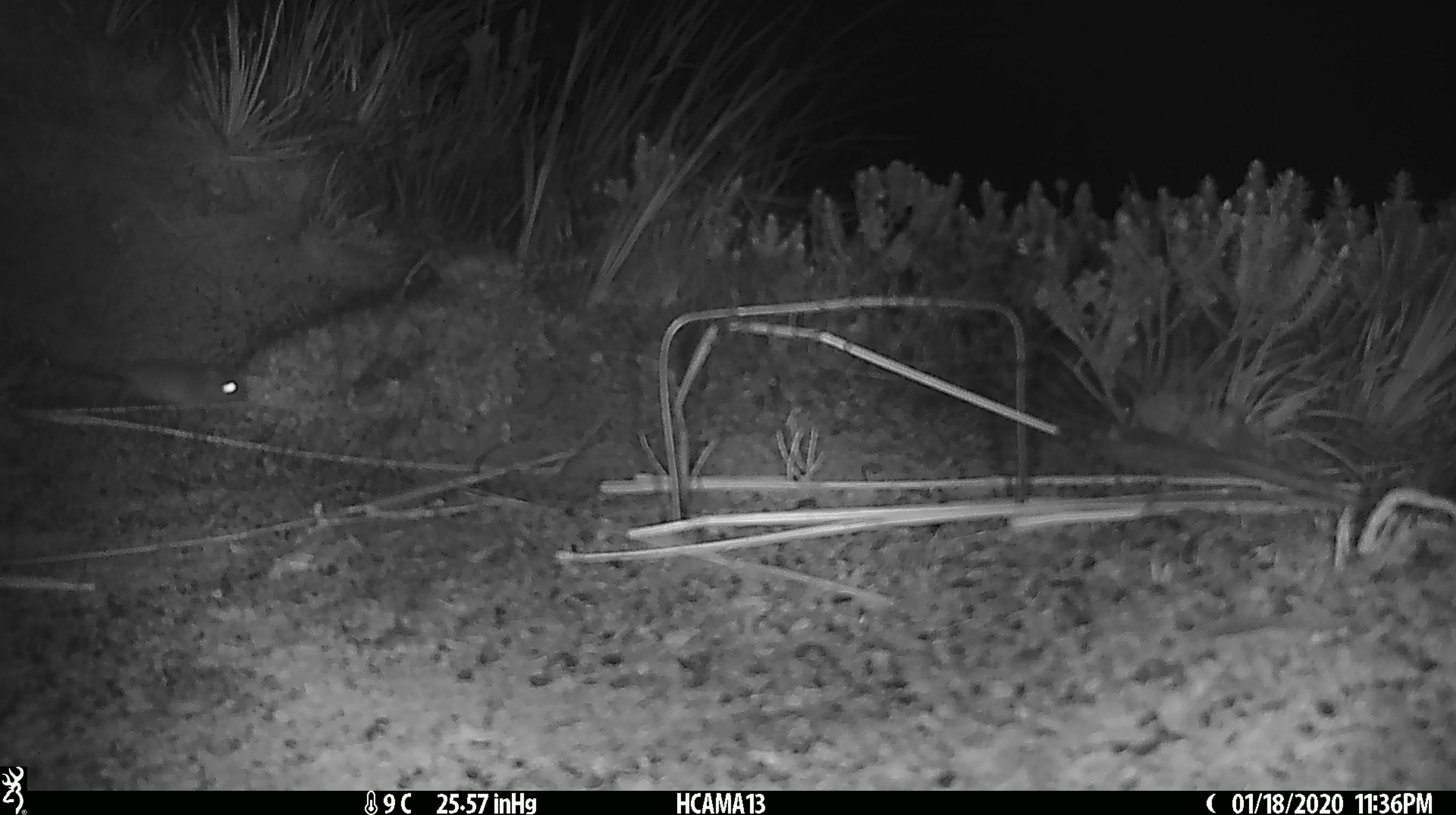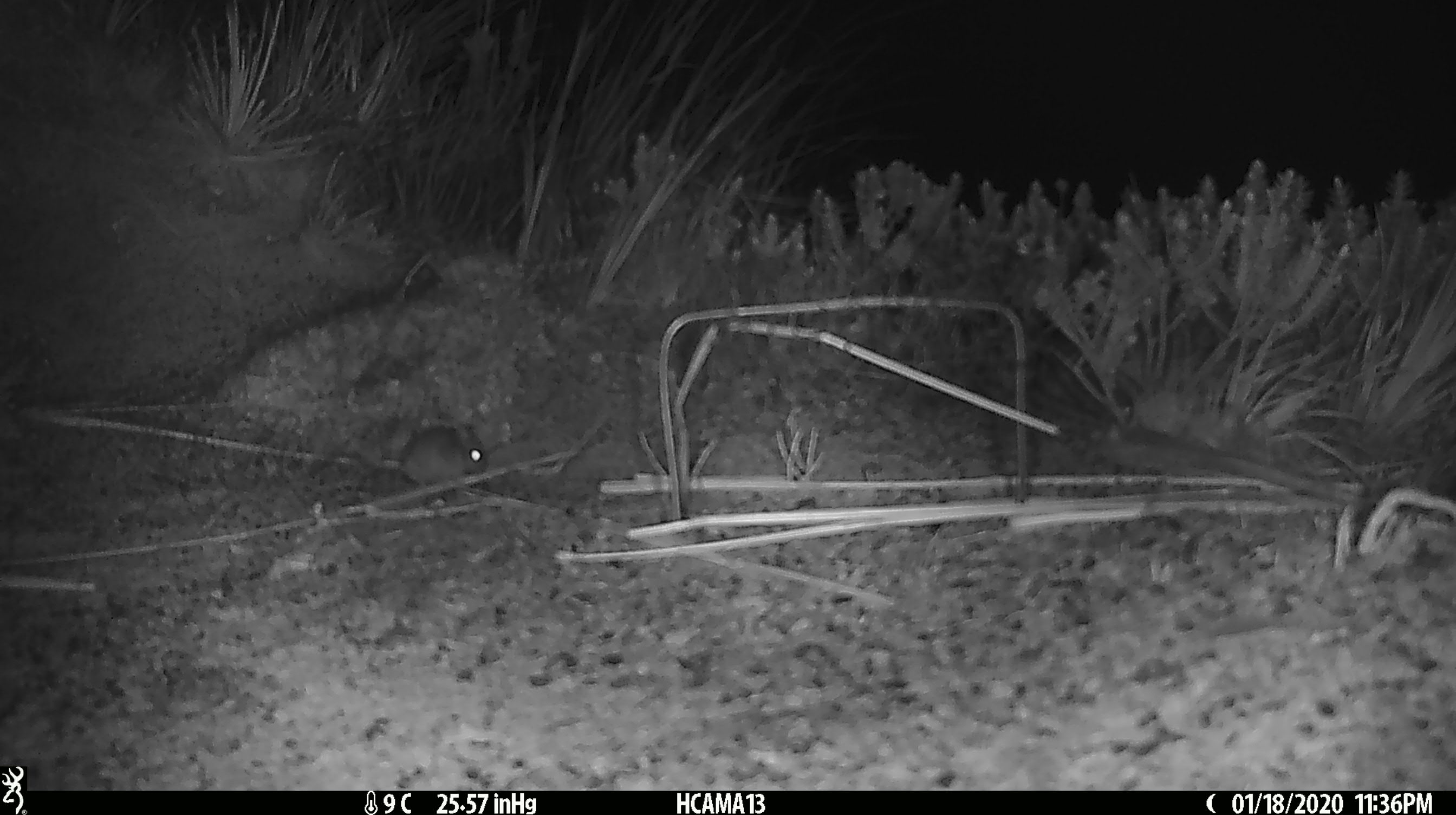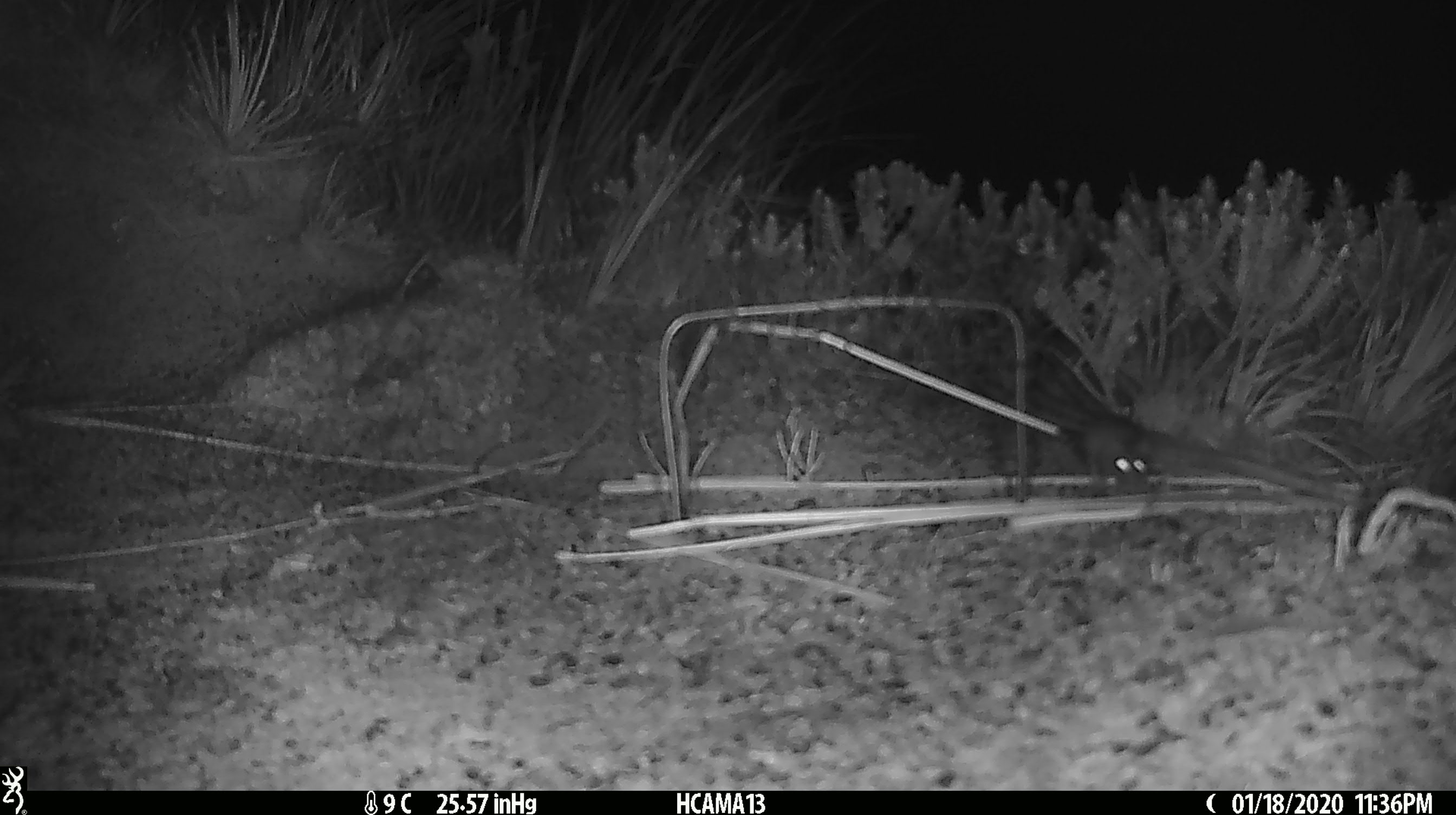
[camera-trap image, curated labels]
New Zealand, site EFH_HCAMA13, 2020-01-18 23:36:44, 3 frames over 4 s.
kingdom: Animalia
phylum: Chordata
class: Mammalia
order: Rodentia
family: Muridae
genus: Mus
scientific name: Mus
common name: mouse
Mouse (Mus).